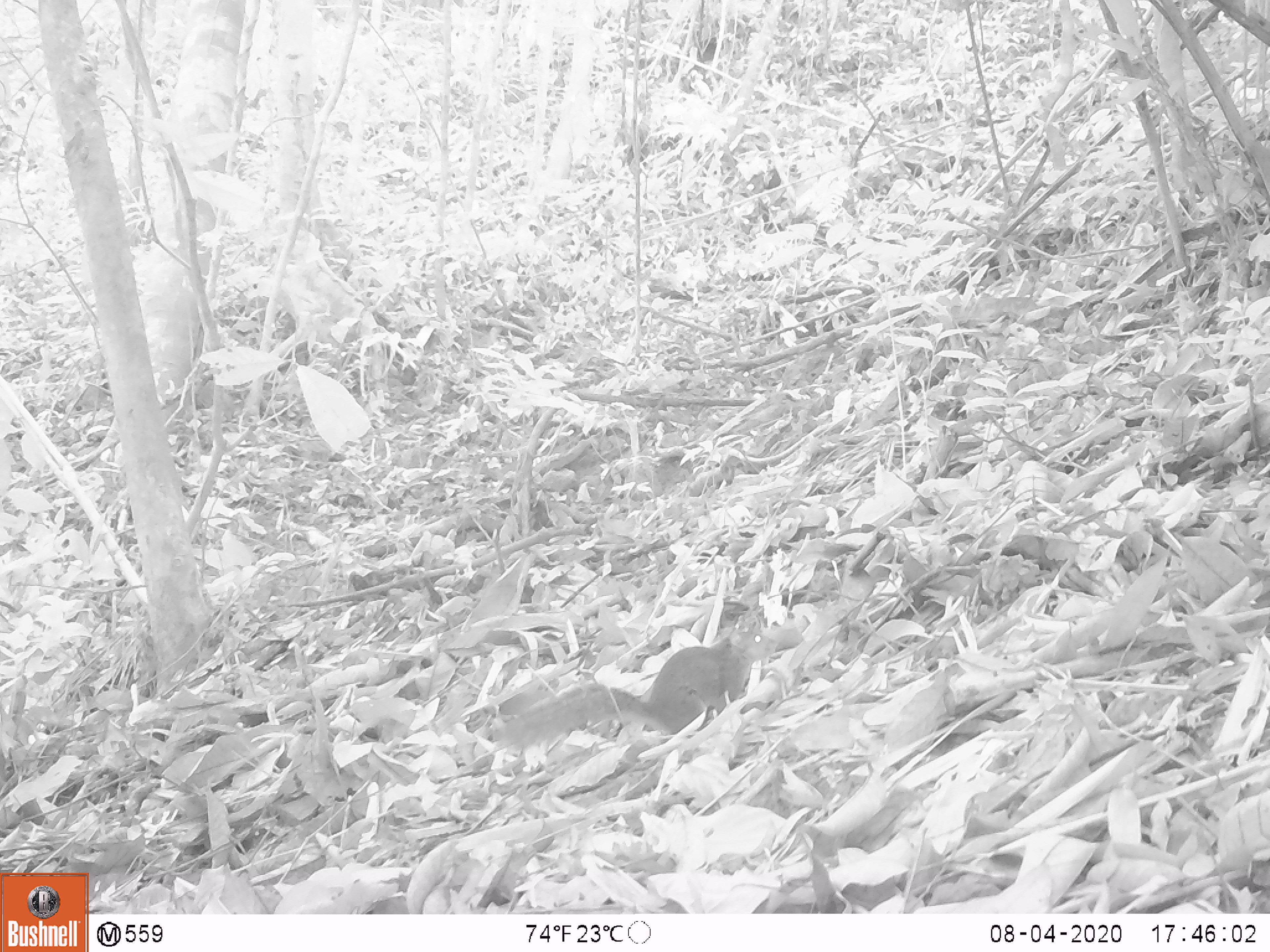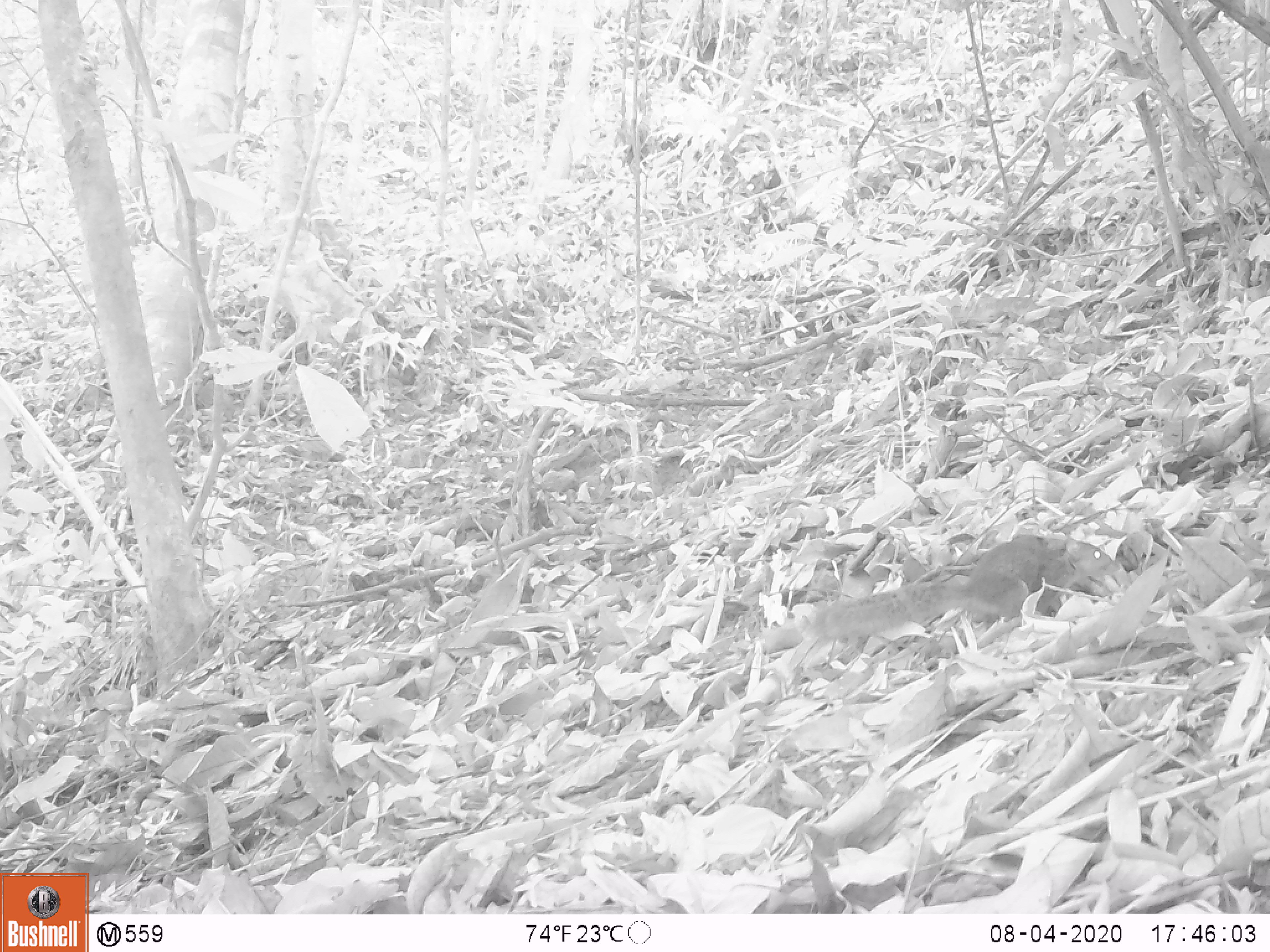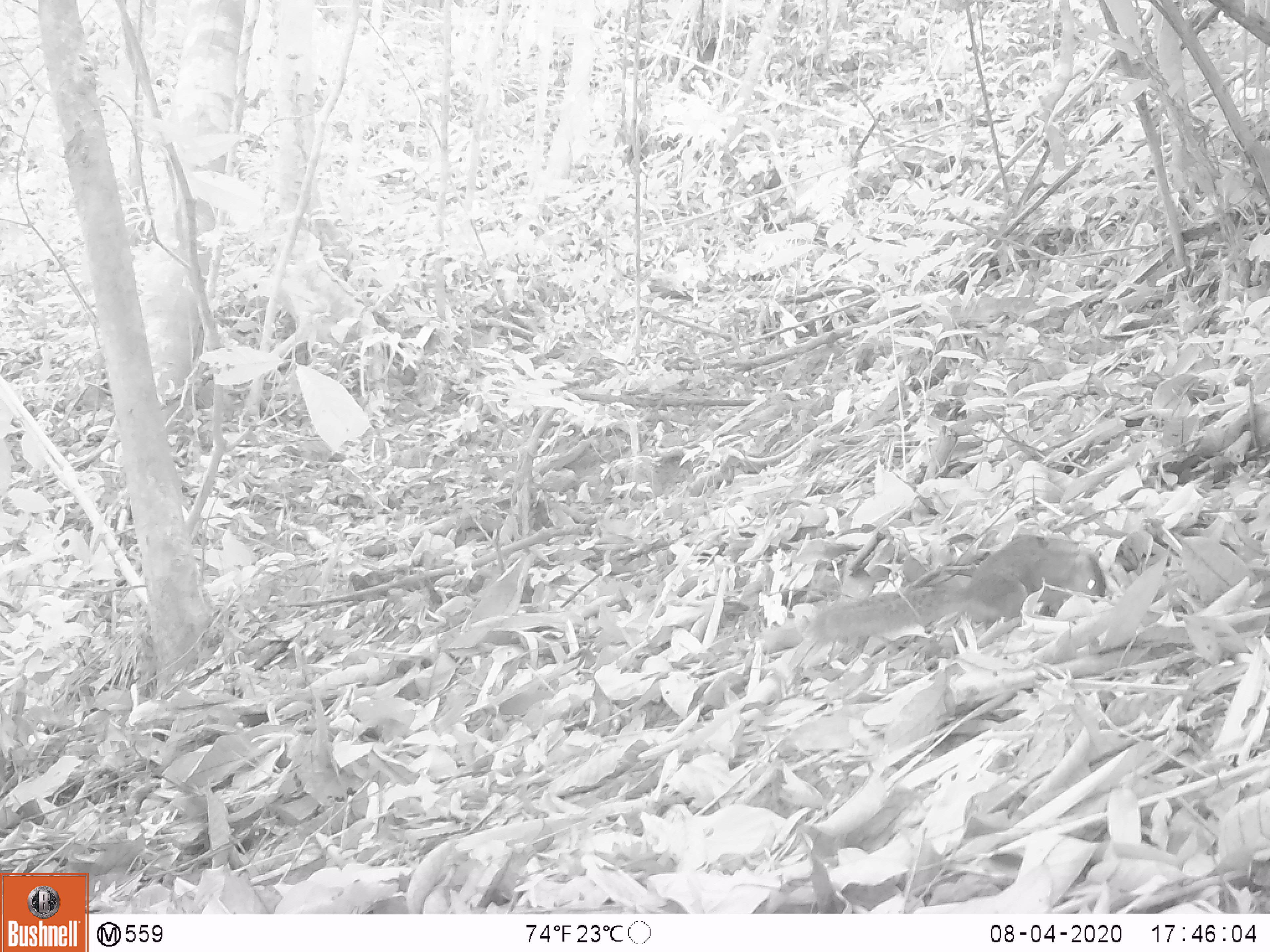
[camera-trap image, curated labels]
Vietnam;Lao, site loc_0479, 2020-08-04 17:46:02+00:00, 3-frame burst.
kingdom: Animalia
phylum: Chordata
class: Mammalia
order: Rodentia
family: Sciuridae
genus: Dremomys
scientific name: Dremomys rufigenis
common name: red-cheeked squirrel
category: red cheeked squirrel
Red cheeked squirrel (red-cheeked squirrel) (Dremomys rufigenis). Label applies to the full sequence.